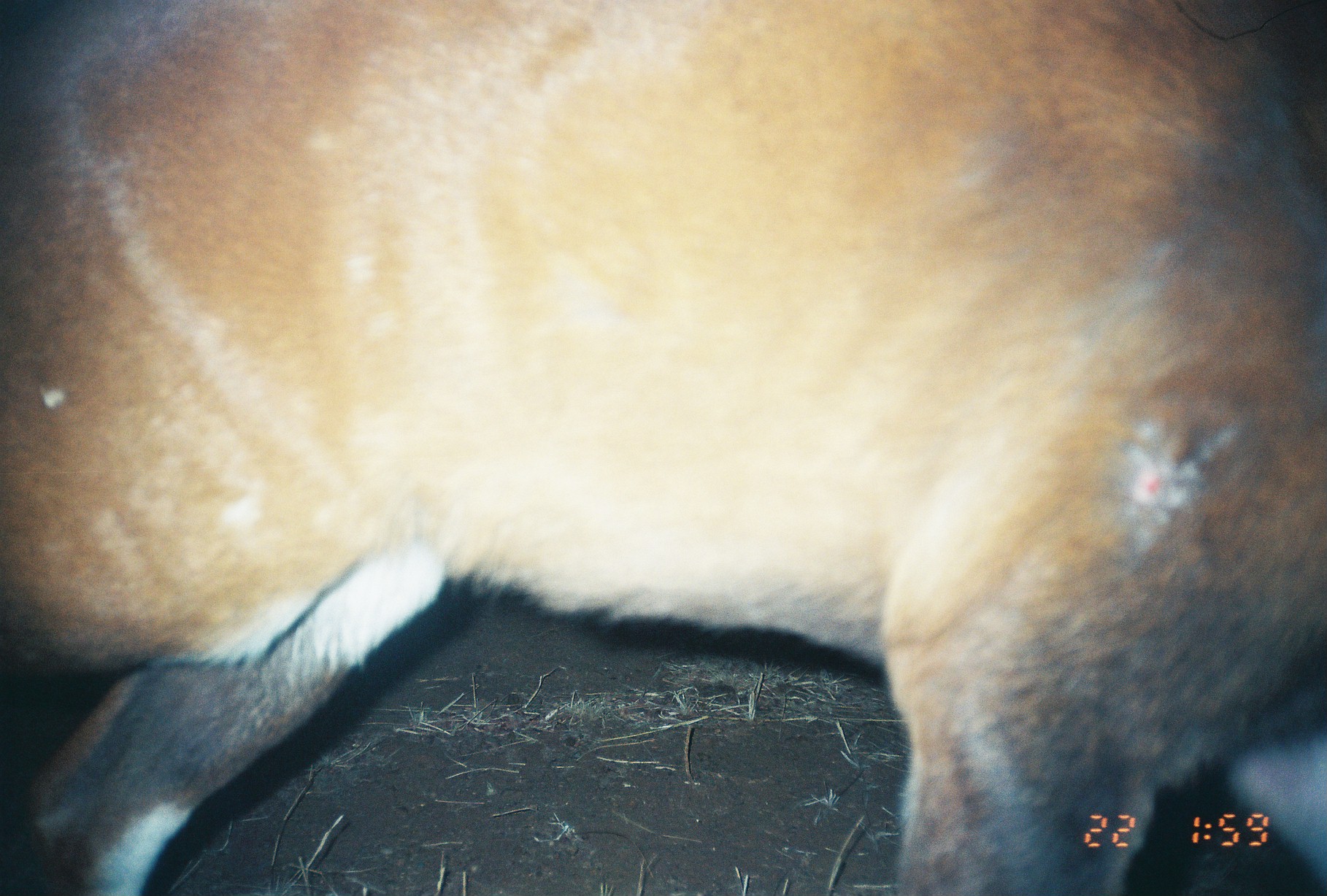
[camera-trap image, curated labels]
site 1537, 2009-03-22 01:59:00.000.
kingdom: Animalia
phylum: Chordata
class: Mammalia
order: Artiodactyla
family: Bovidae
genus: Tragelaphus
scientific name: Tragelaphus scriptus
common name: bushbuck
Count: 1.